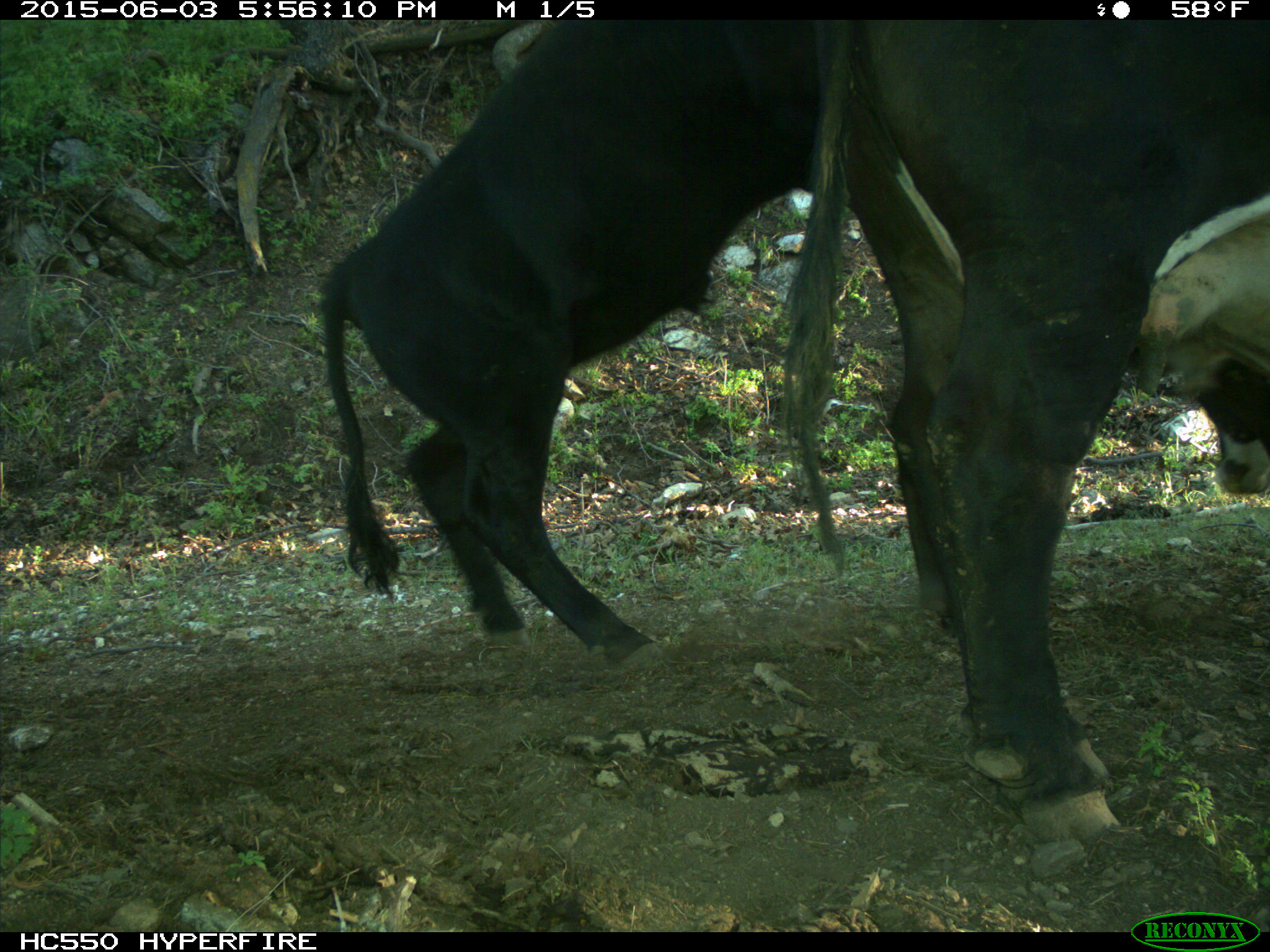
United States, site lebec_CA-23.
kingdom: Animalia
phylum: Chordata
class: Mammalia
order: Artiodactyla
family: Bovidae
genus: Bos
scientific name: Bos taurus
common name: domestic cow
Bos taurus (domestic cow).